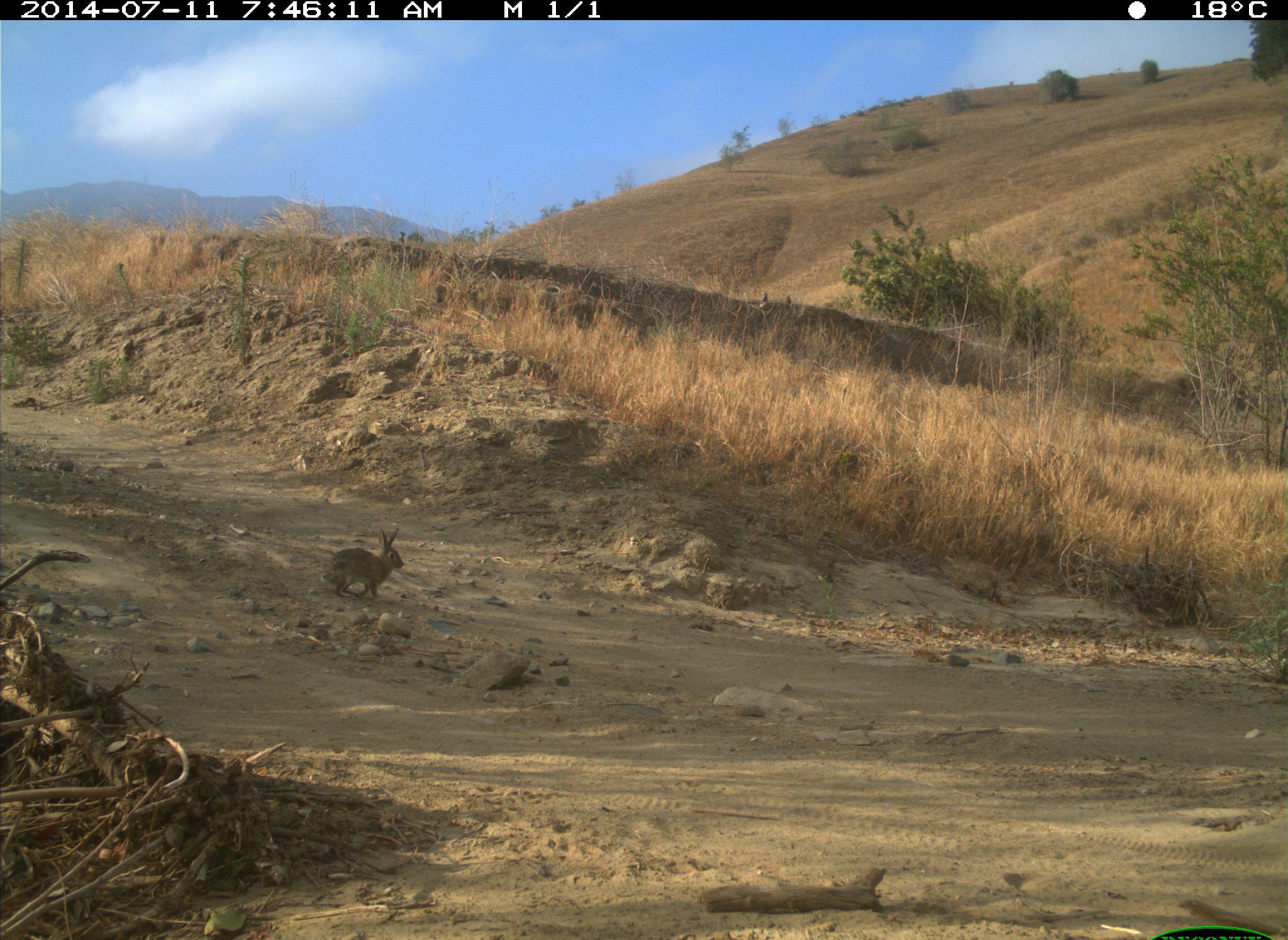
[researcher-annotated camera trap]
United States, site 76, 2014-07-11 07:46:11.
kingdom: Animalia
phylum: Chordata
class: Mammalia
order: Lagomorpha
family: Leporidae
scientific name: Leporidae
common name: rabbits and hares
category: rabbit